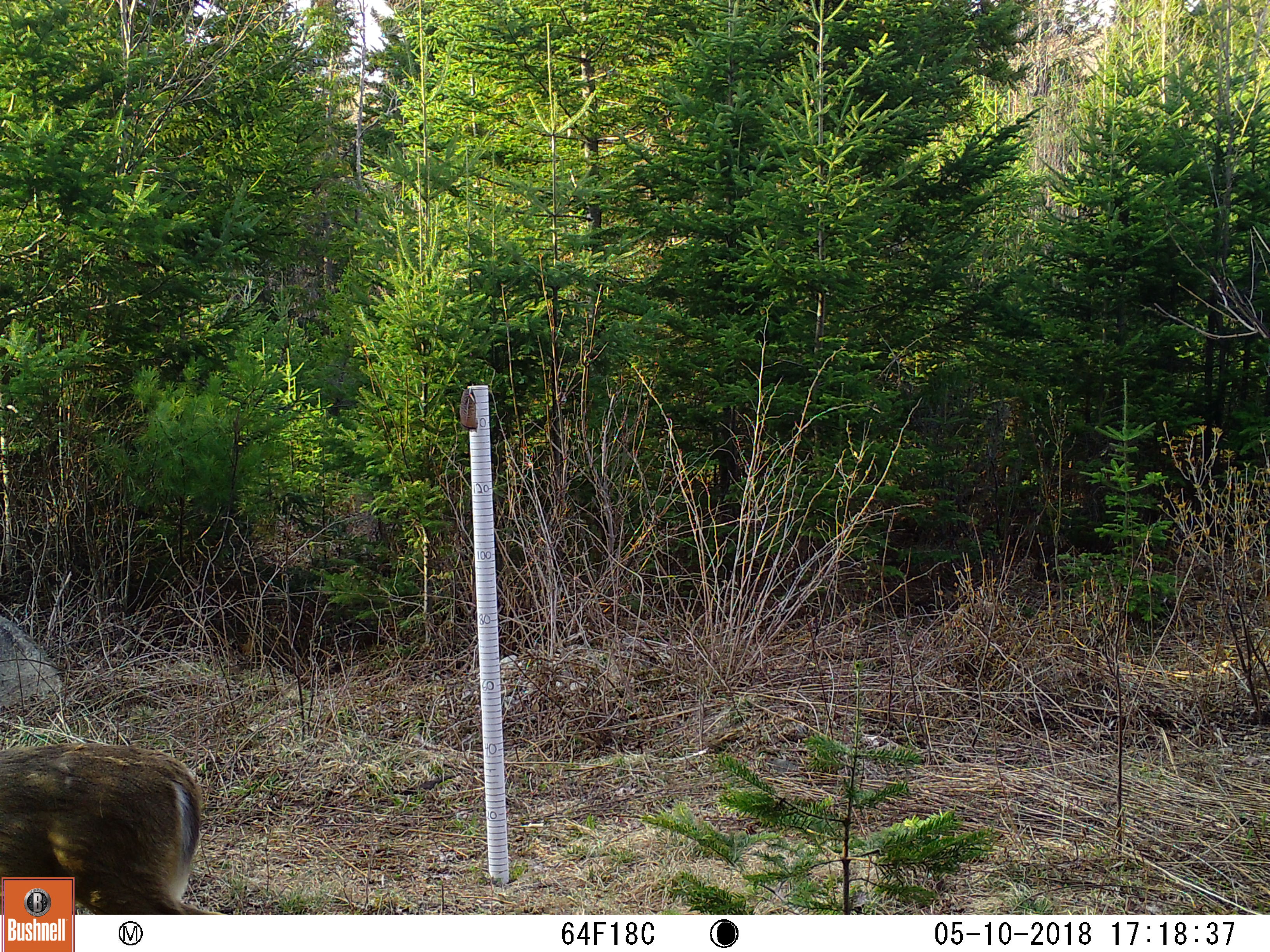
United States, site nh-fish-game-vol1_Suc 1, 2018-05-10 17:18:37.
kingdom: Animalia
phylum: Chordata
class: Mammalia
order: Artiodactyla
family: Cervidae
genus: Odocoileus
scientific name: Odocoileus virginianus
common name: white-tailed deer